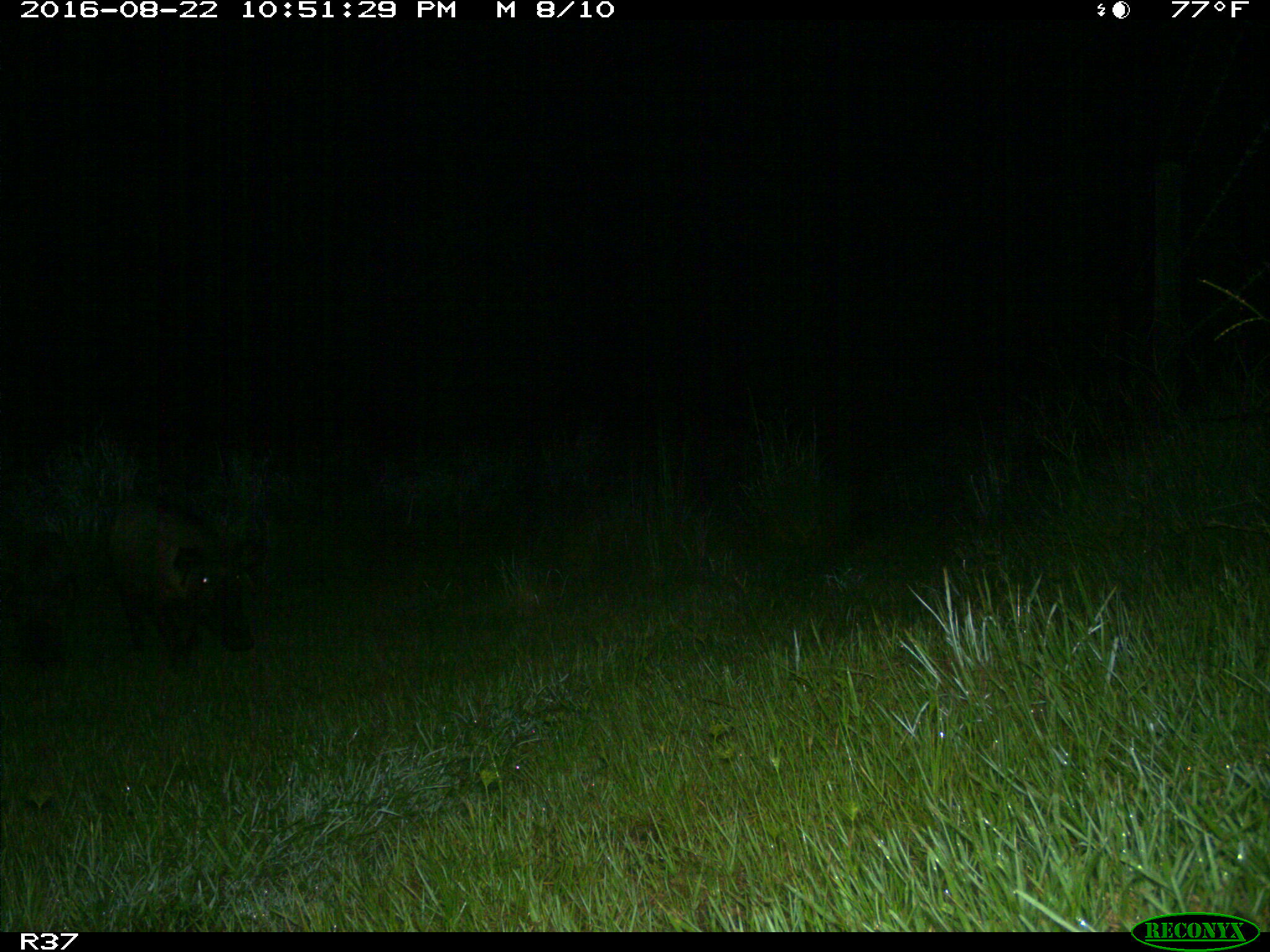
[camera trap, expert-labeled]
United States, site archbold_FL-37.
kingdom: Animalia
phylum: Chordata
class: Mammalia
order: Artiodactyla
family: Suidae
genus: Sus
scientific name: Sus scrofa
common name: wild boar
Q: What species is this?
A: Sus scrofa (wild boar).